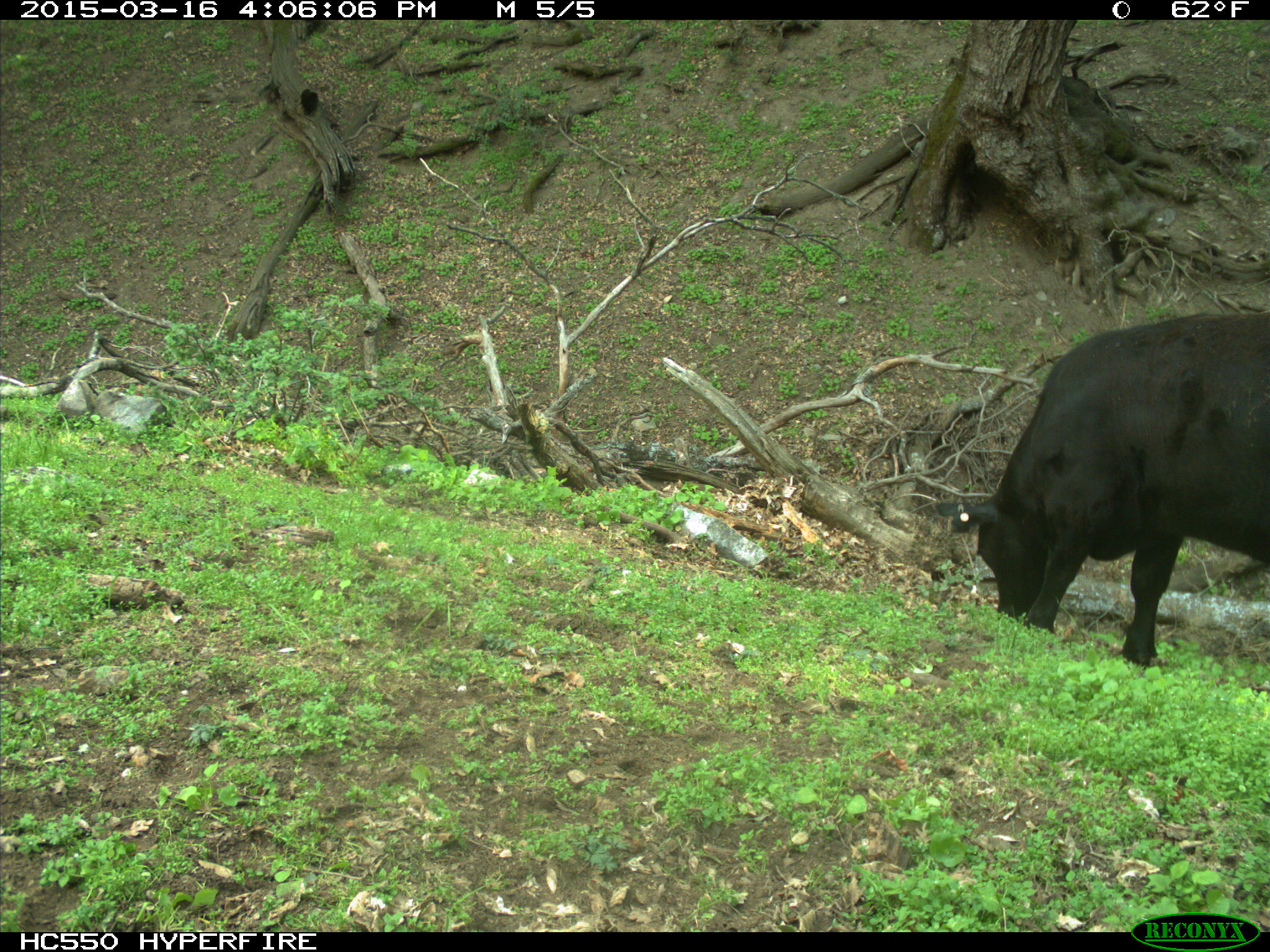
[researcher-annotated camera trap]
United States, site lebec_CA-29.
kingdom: Animalia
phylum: Chordata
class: Mammalia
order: Artiodactyla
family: Bovidae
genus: Bos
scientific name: Bos taurus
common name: domestic cow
Bos taurus (domestic cow).